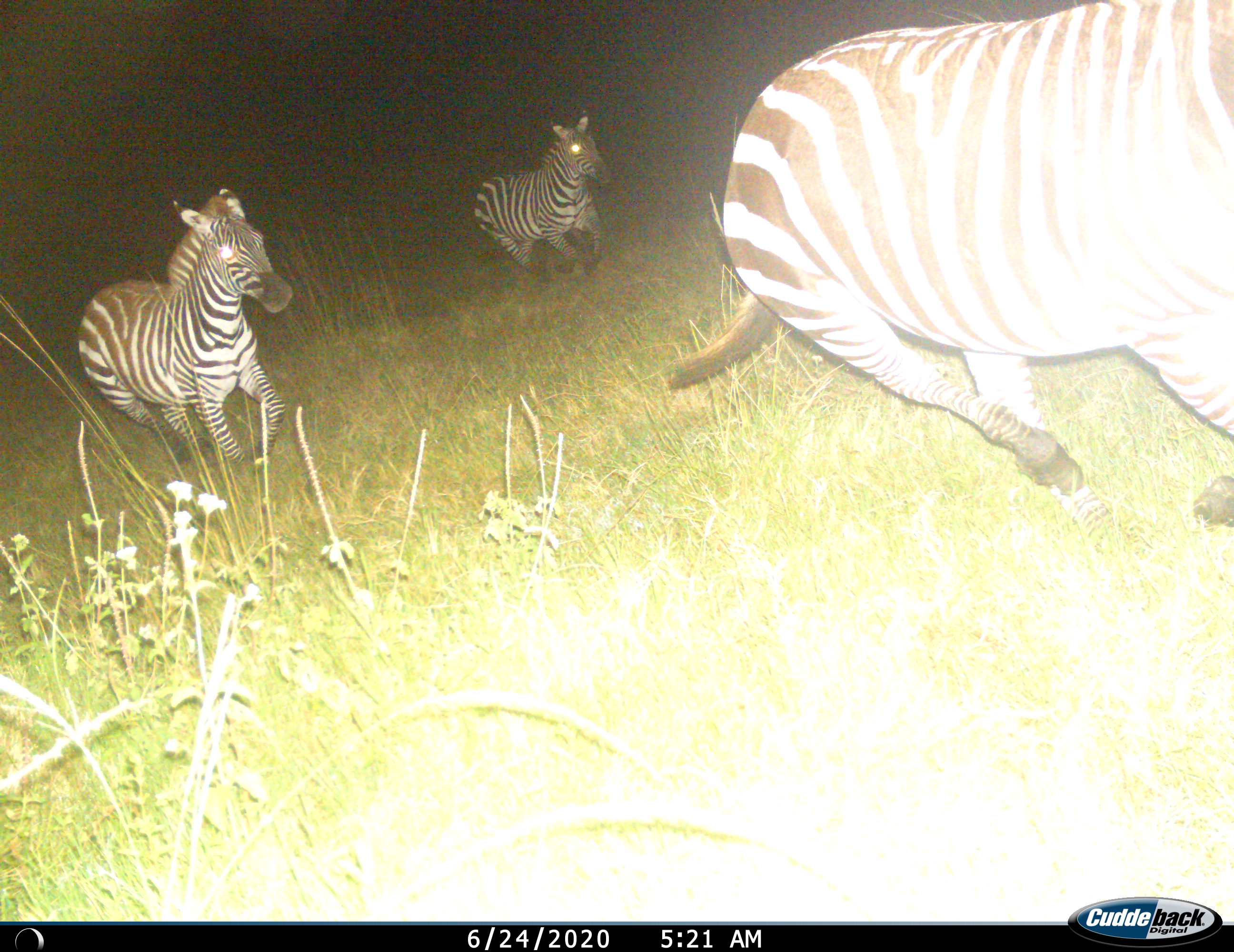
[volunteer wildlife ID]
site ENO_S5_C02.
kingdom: Animalia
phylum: Chordata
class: Mammalia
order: Perissodactyla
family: Equidae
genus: Equus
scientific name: Equus quagga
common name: plains zebra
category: zebraplains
Zebraplains (plains zebra) (Equus quagga), count 3. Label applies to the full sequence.